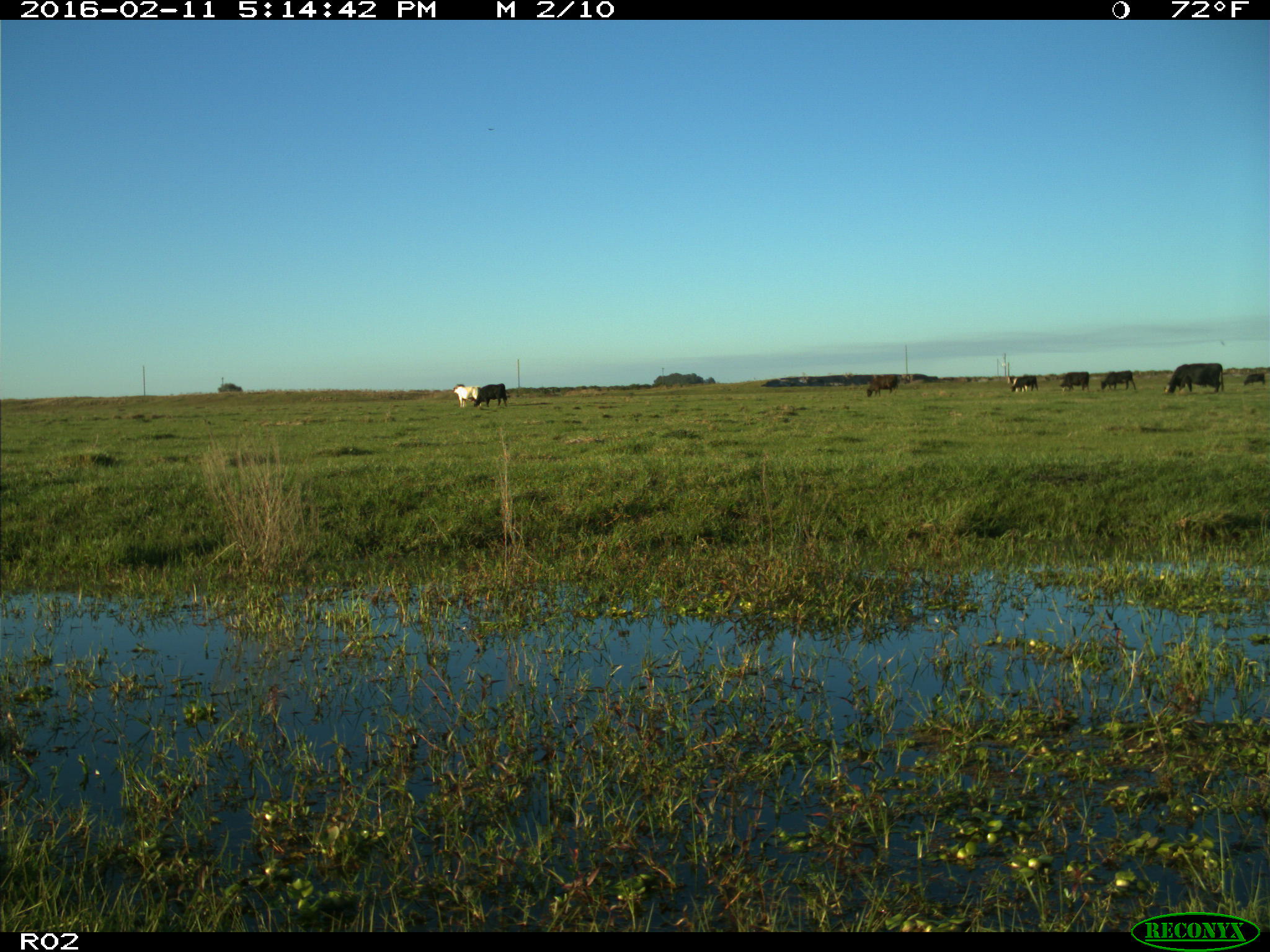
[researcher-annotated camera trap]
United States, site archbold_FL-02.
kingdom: Animalia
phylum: Chordata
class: Mammalia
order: Artiodactyla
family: Bovidae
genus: Bos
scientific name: Bos taurus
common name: domestic cow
Bos taurus (domestic cow).